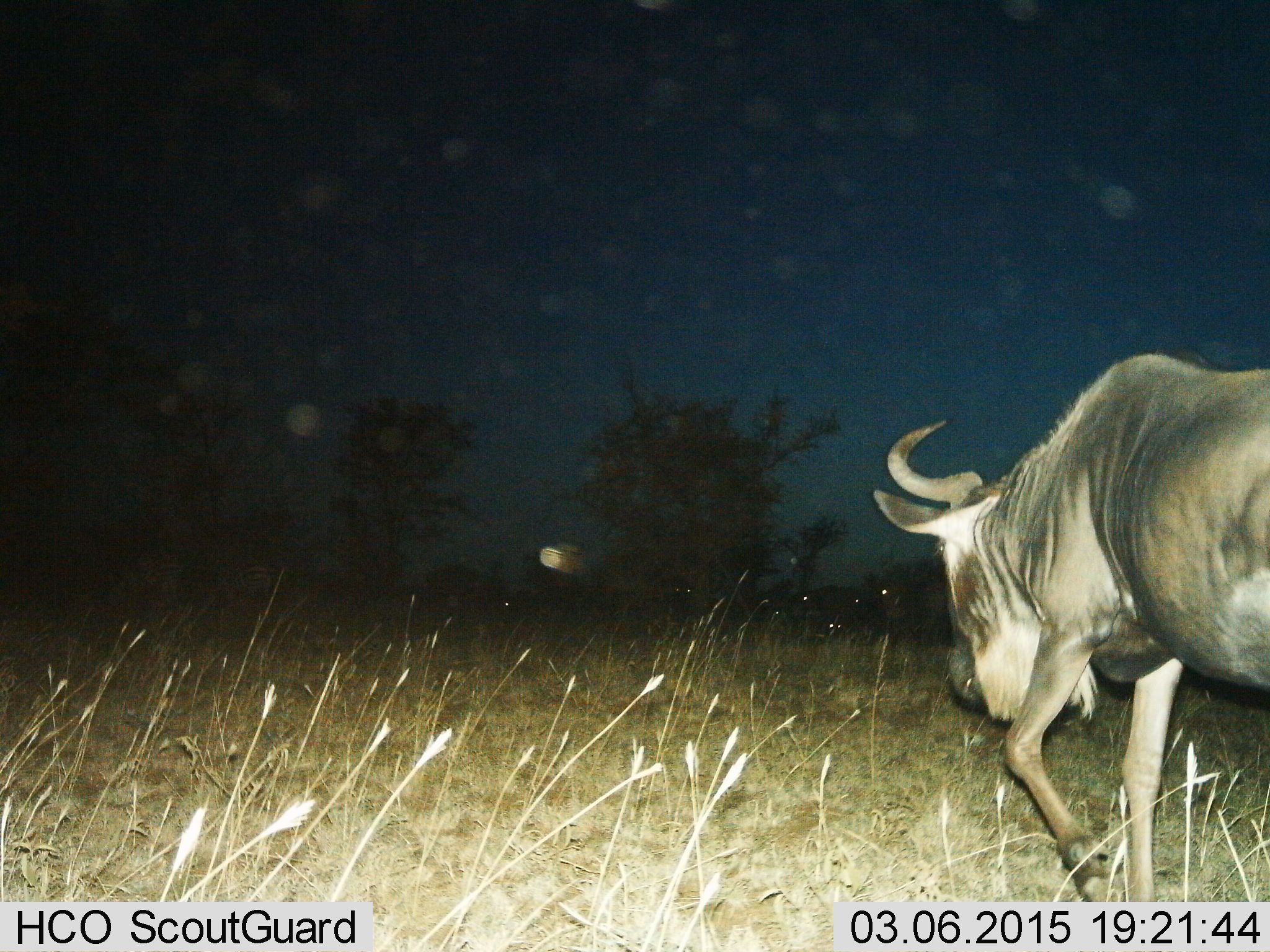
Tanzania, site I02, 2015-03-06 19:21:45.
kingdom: Animalia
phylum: Chordata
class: Mammalia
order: Artiodactyla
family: Bovidae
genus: Connochaetes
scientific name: Connochaetes taurinus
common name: blue wildebeest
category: wildebeest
Wildebeest (blue wildebeest) (Connochaetes taurinus), count 1. Behavior (volunteer vote fractions): standing 30%, resting 0%, moving 100%, interacting 0%. Young present (vote fraction): 0%. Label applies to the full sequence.